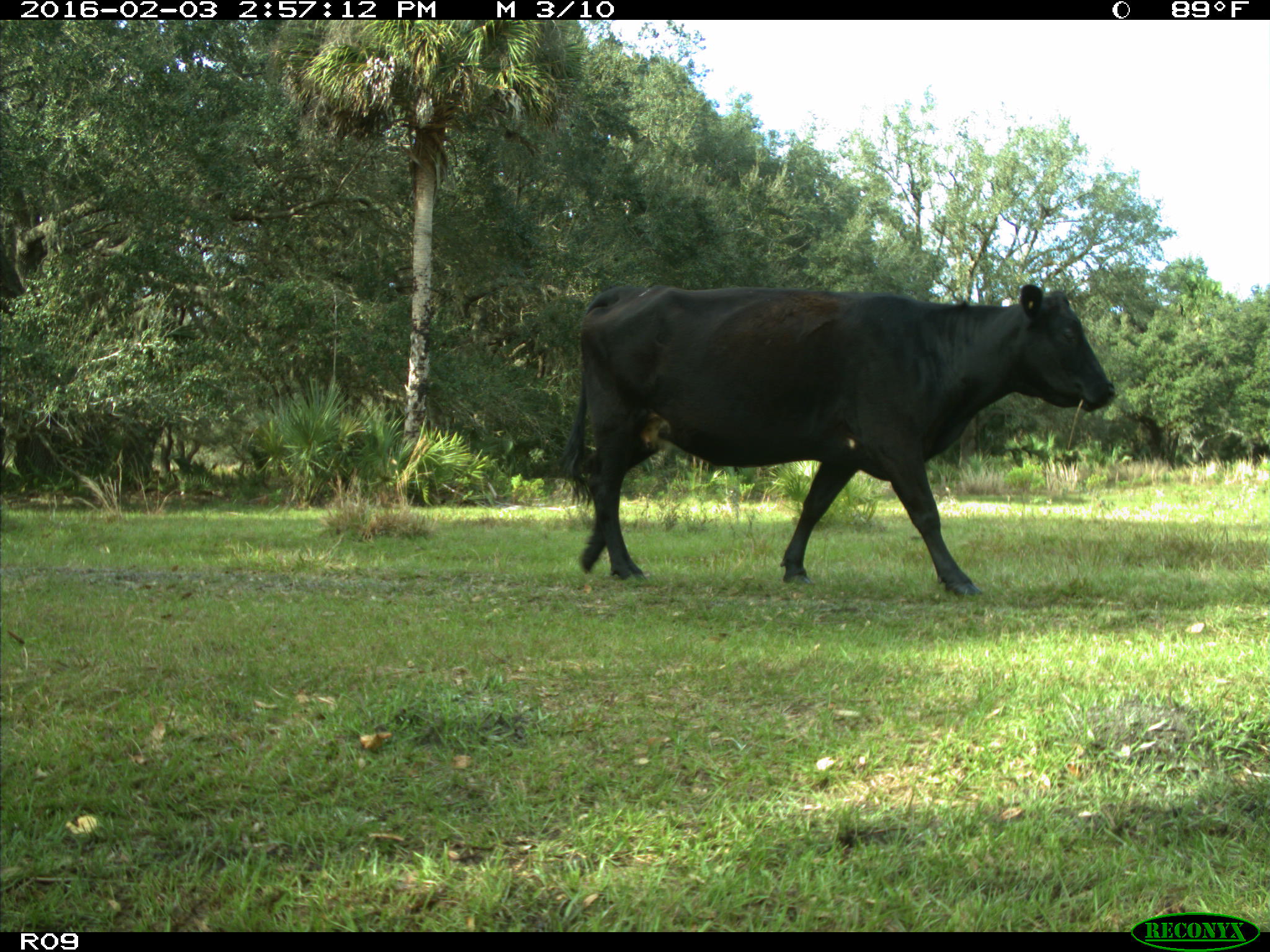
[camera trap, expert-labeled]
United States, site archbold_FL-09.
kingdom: Animalia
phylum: Chordata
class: Mammalia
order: Artiodactyla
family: Bovidae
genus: Bos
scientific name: Bos taurus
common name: domestic cow